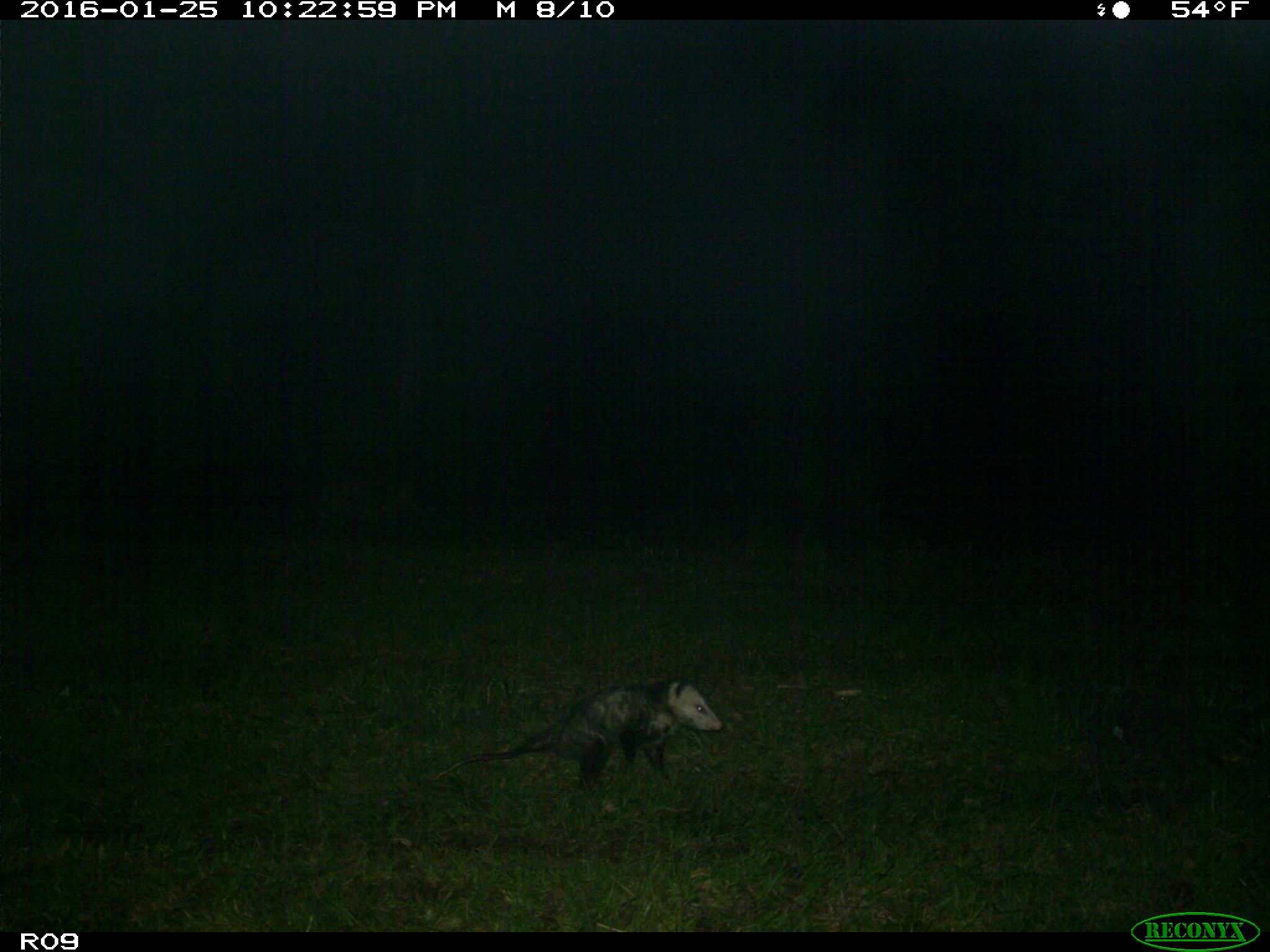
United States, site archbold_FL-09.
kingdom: Animalia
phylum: Chordata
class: Mammalia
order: Didelphimorphia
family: Didelphidae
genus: Didelphis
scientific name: Didelphis virginiana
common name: virginia opossum